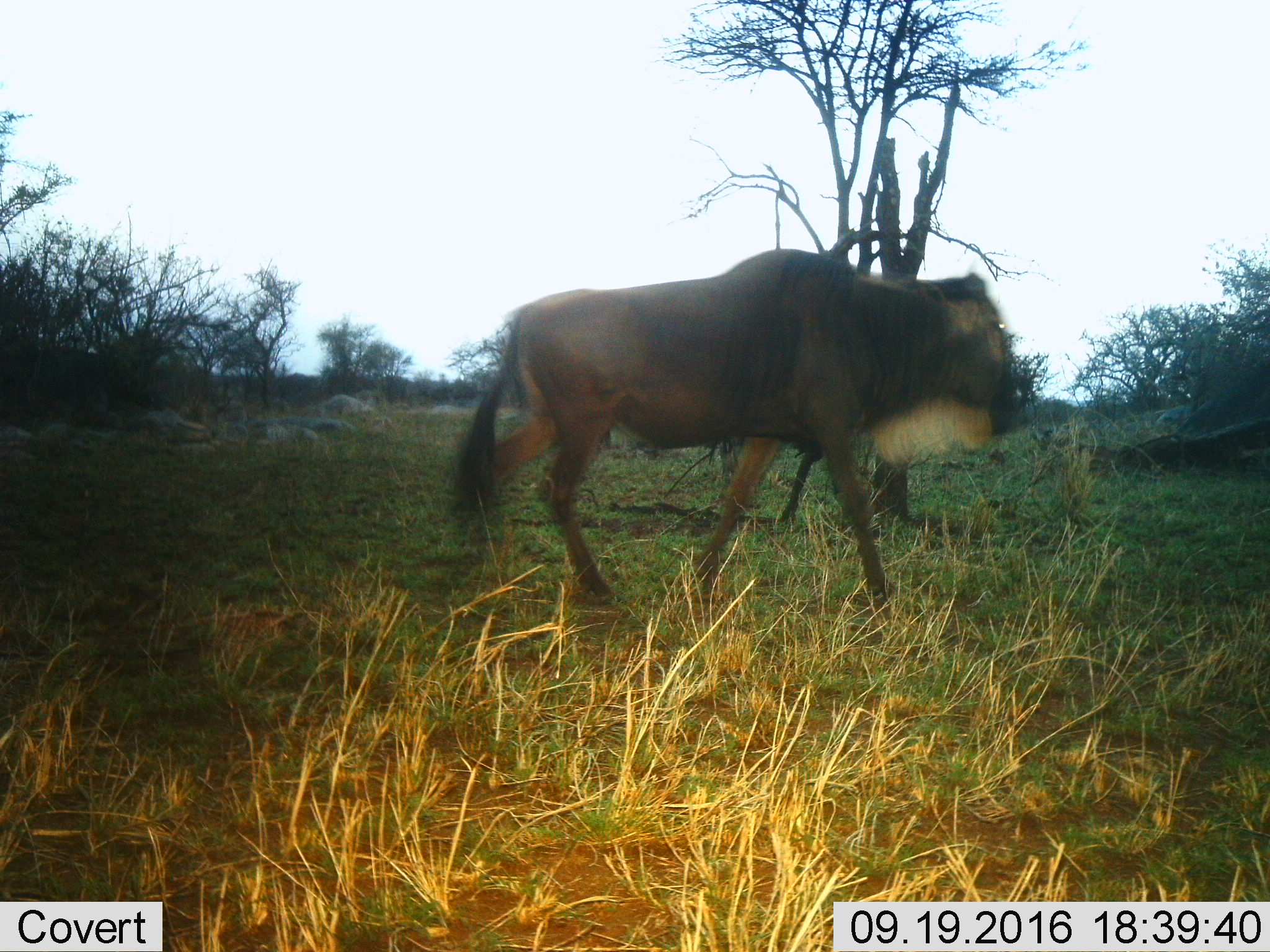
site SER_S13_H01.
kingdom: Animalia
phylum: Chordata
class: Mammalia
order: Artiodactyla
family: Bovidae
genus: Connochaetes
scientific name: Connochaetes taurinus taurinus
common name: blue wildebeest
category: wildebeestblue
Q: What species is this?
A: Wildebeestblue (blue wildebeest) (Connochaetes taurinus taurinus).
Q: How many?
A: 1.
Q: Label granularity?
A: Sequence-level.